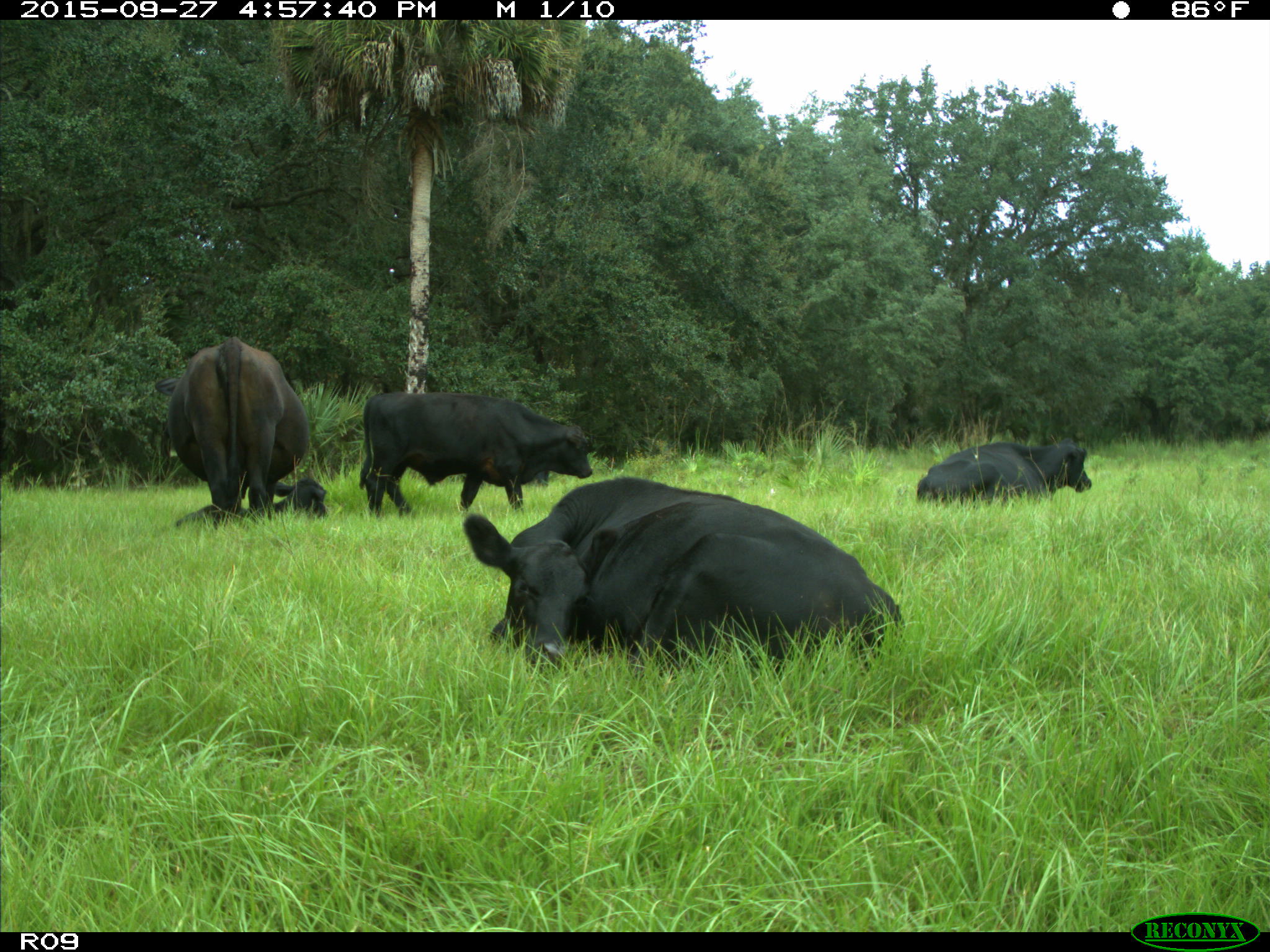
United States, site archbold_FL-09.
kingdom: Animalia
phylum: Chordata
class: Mammalia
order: Artiodactyla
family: Bovidae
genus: Bos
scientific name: Bos taurus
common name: domestic cow